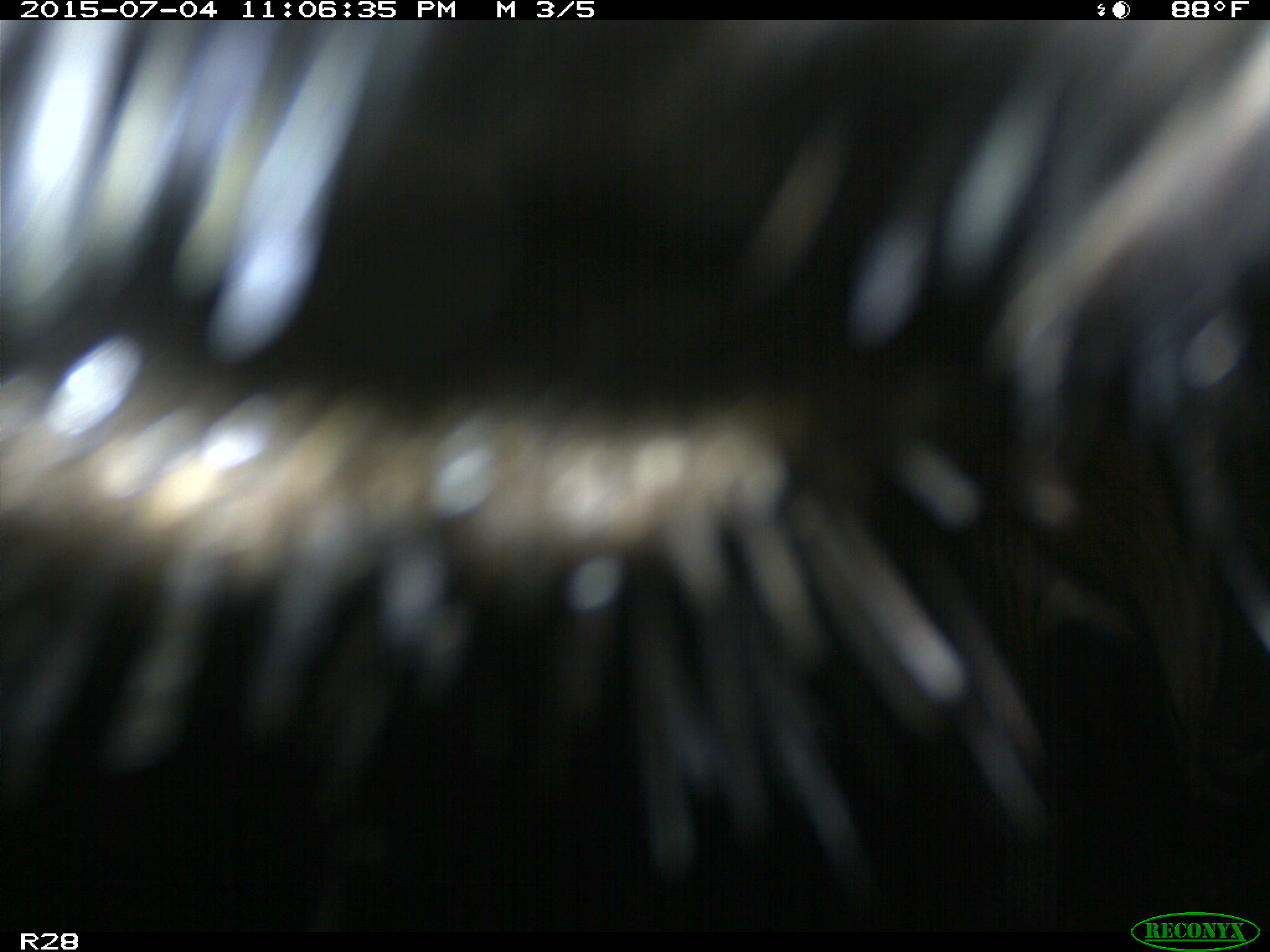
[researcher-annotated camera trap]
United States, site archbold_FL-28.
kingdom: Animalia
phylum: Chordata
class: Mammalia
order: Artiodactyla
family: Bovidae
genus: Bos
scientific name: Bos taurus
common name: domestic cow